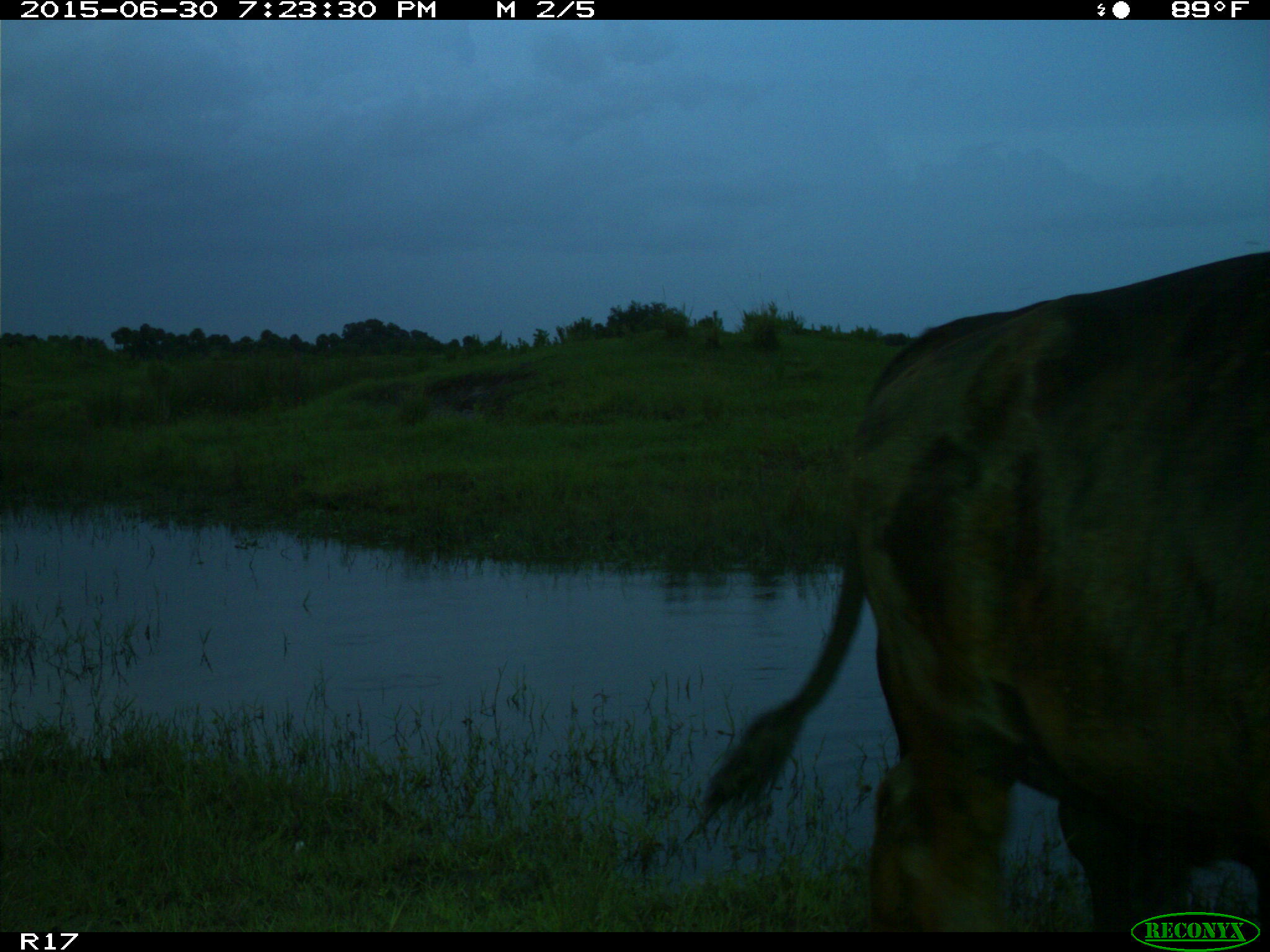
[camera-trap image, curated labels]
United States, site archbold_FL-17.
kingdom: Animalia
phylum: Chordata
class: Mammalia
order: Artiodactyla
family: Bovidae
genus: Bos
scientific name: Bos taurus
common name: domestic cow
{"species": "Bos taurus (domestic cow)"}